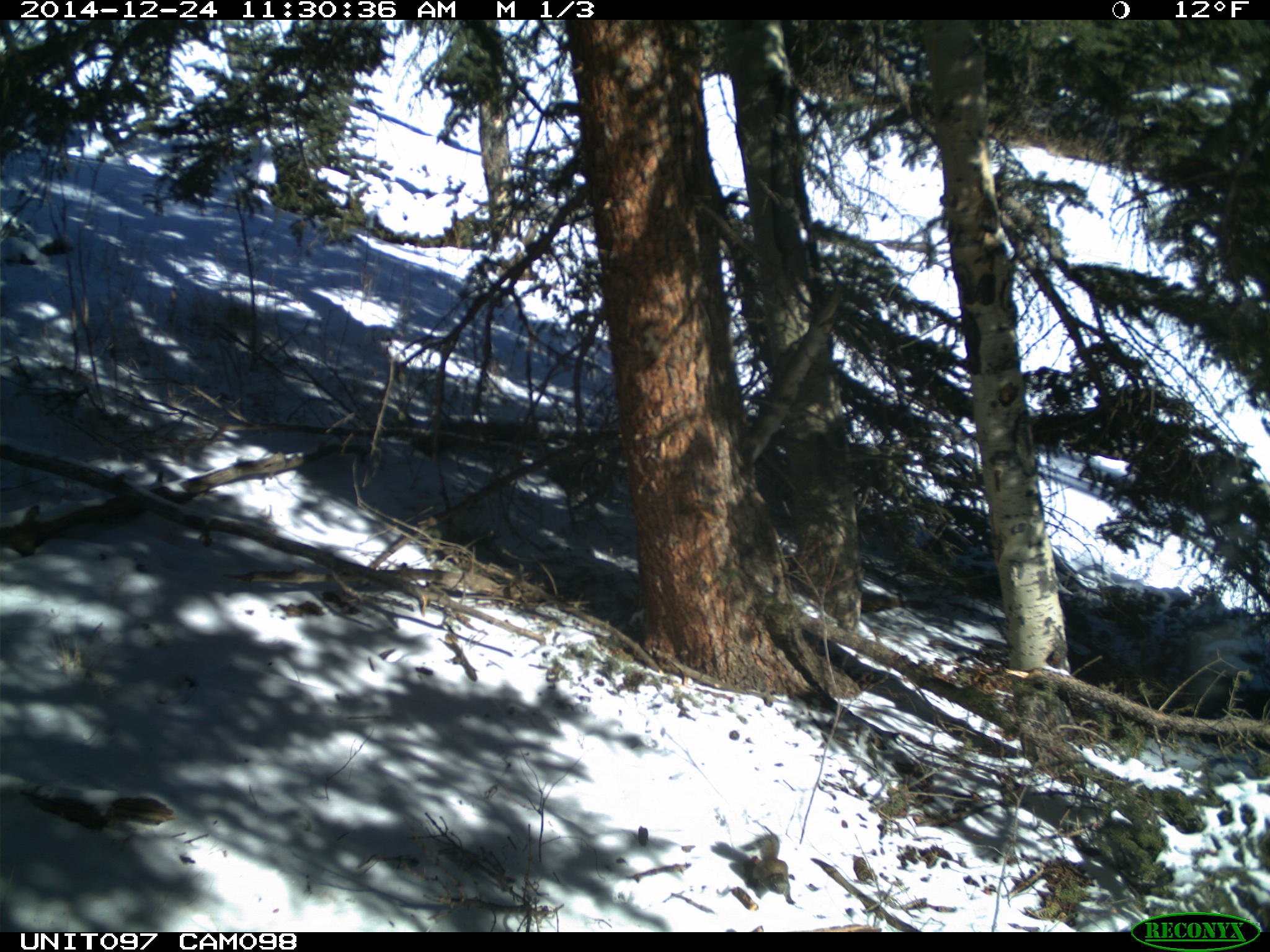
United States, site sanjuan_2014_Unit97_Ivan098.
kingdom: Animalia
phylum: Chordata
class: Mammalia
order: Rodentia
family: Sciuridae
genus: Tamiasciurus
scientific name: Tamiasciurus hudsonicus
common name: american red squirrel